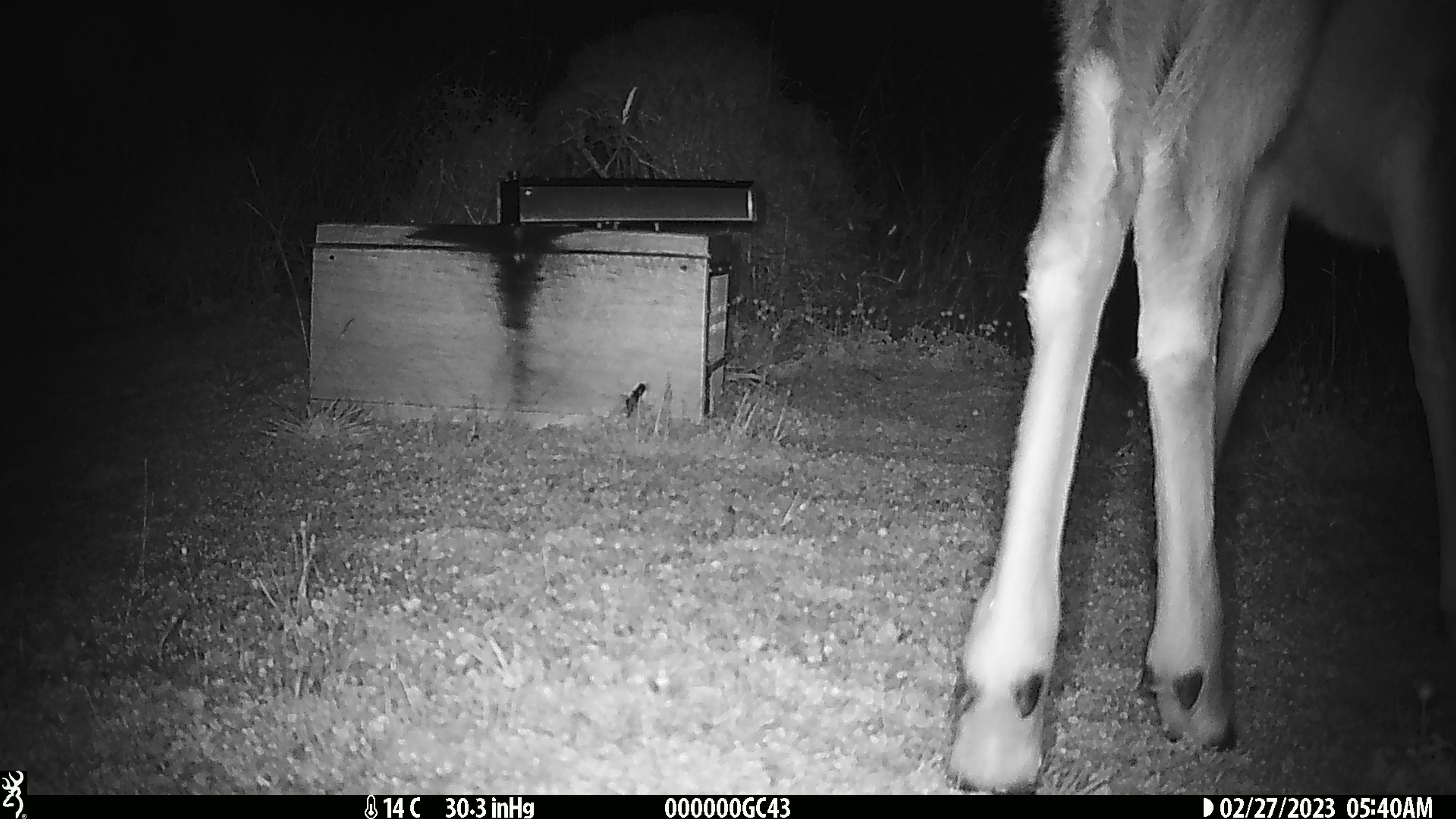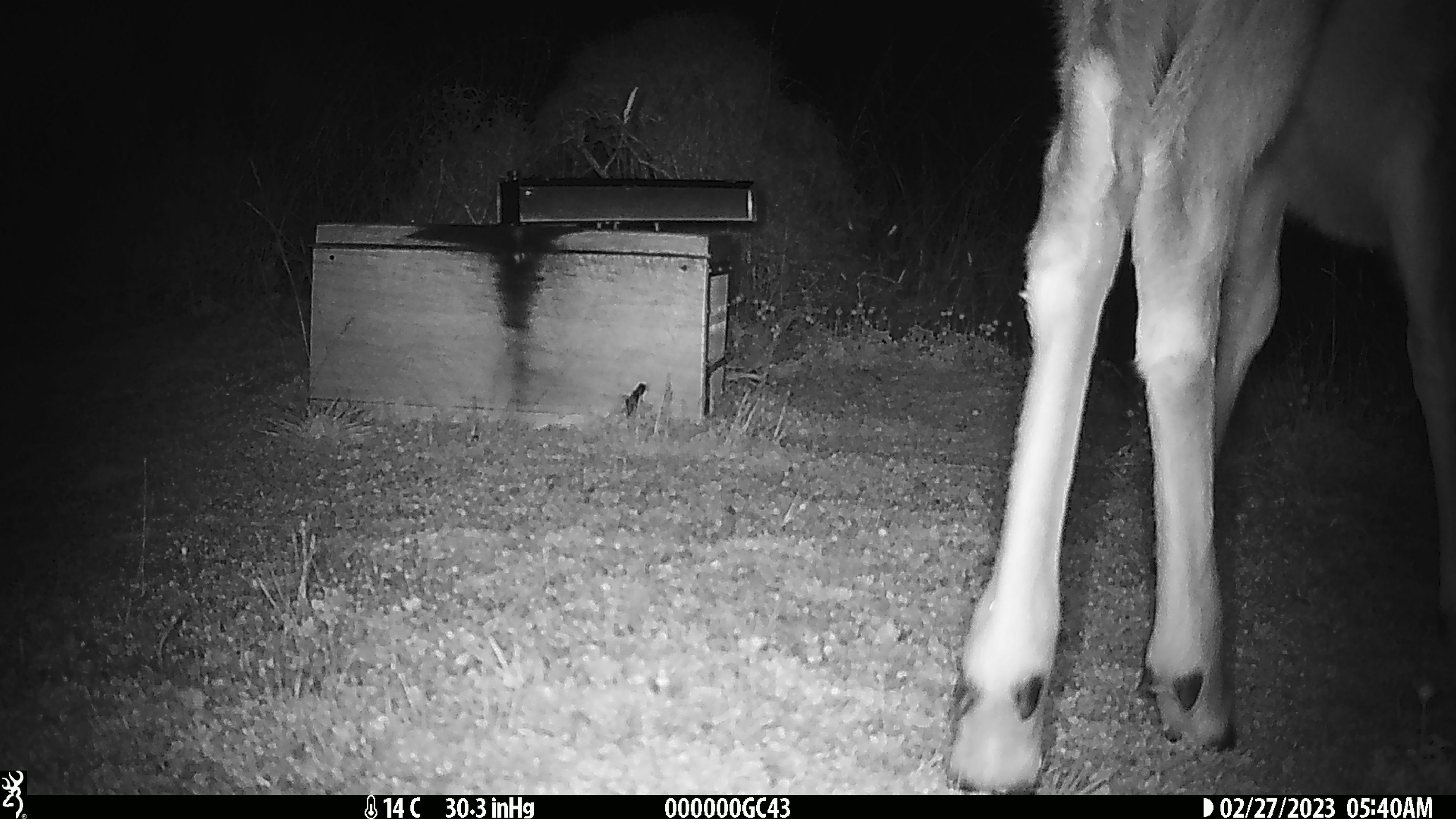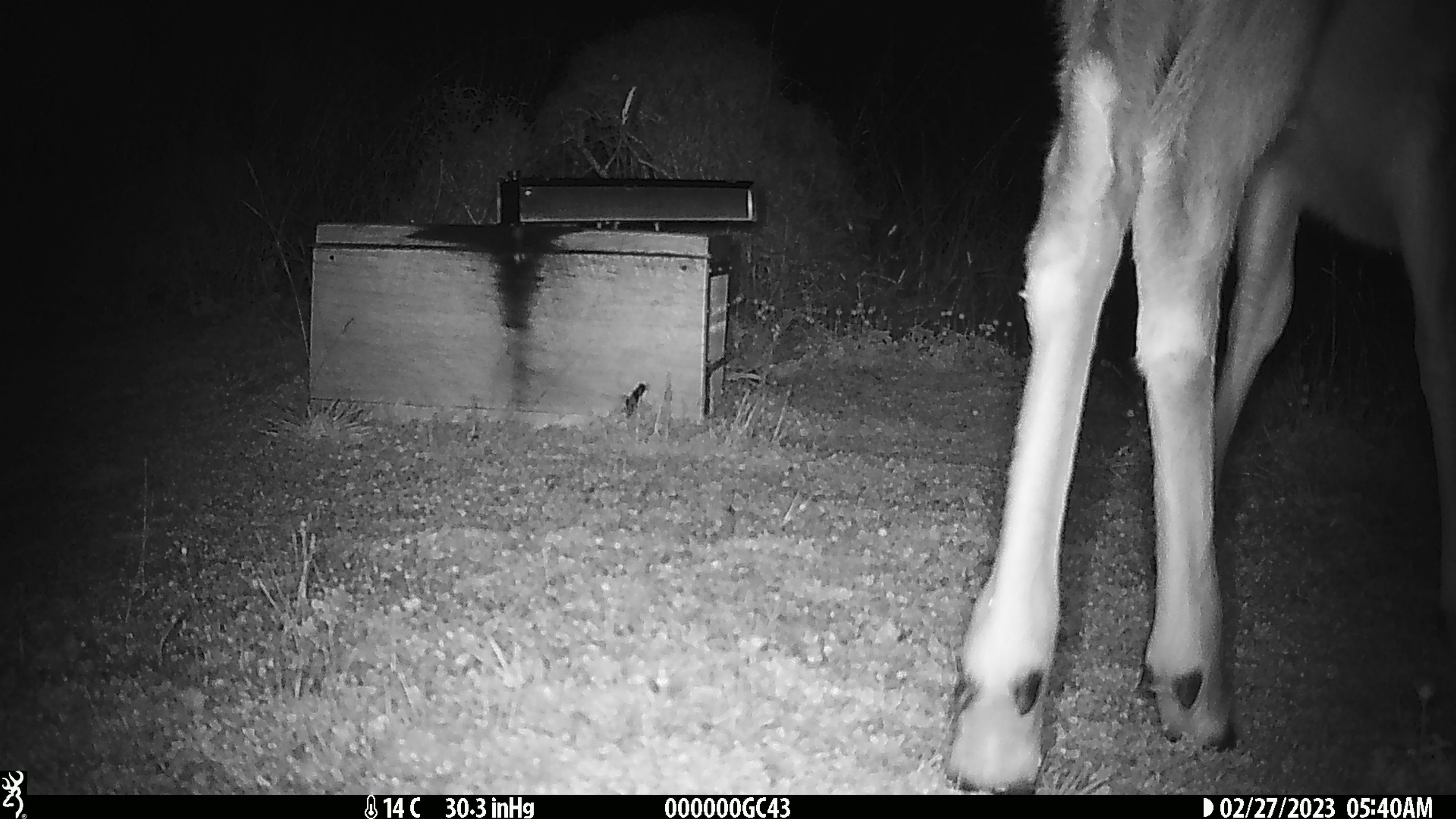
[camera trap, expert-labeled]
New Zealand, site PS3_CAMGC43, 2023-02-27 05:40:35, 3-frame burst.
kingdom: Animalia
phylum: Chordata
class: Mammalia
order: Artiodactyla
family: Cervidae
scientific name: Cervidae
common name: deer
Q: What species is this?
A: Deer (Cervidae).